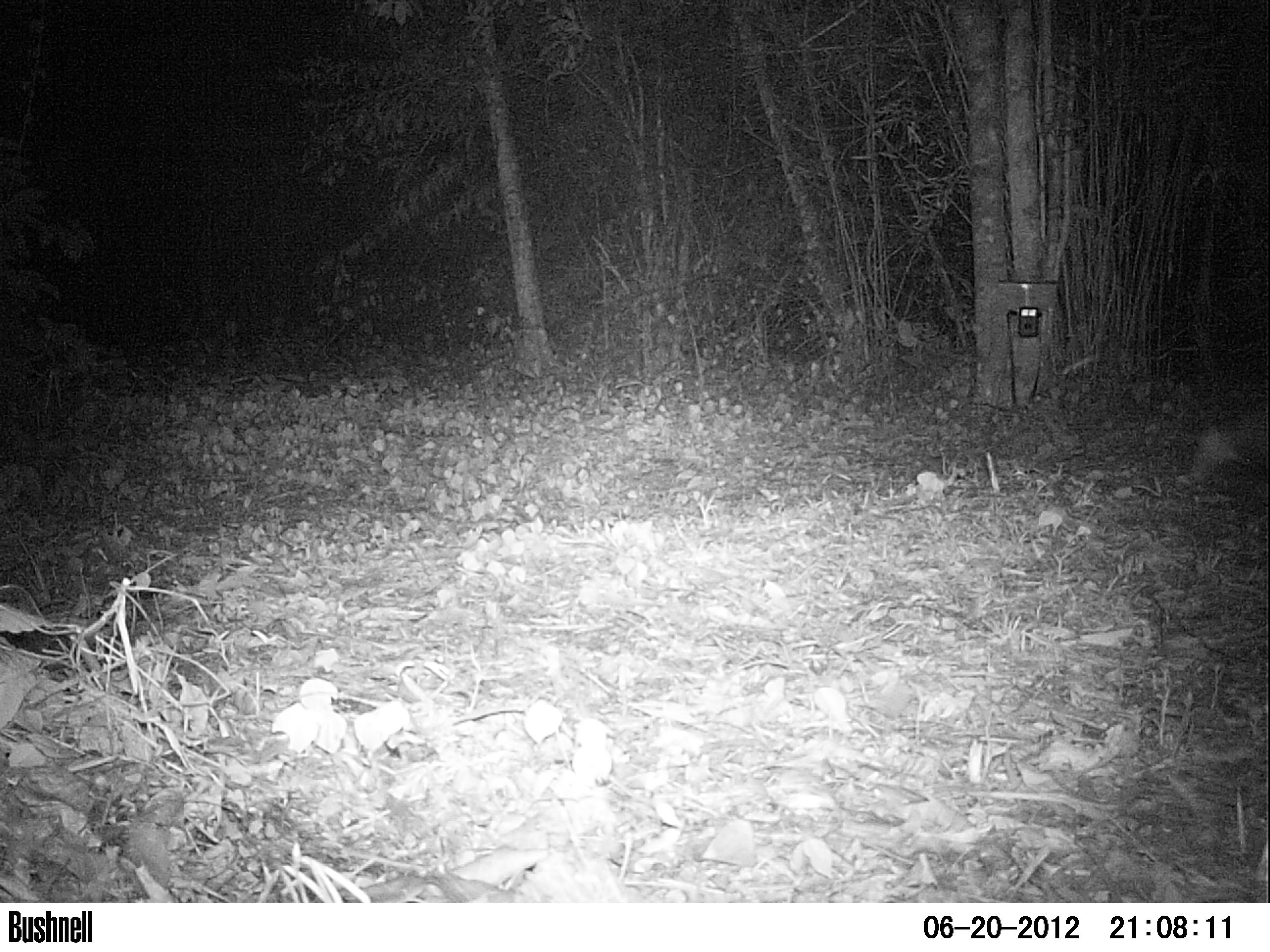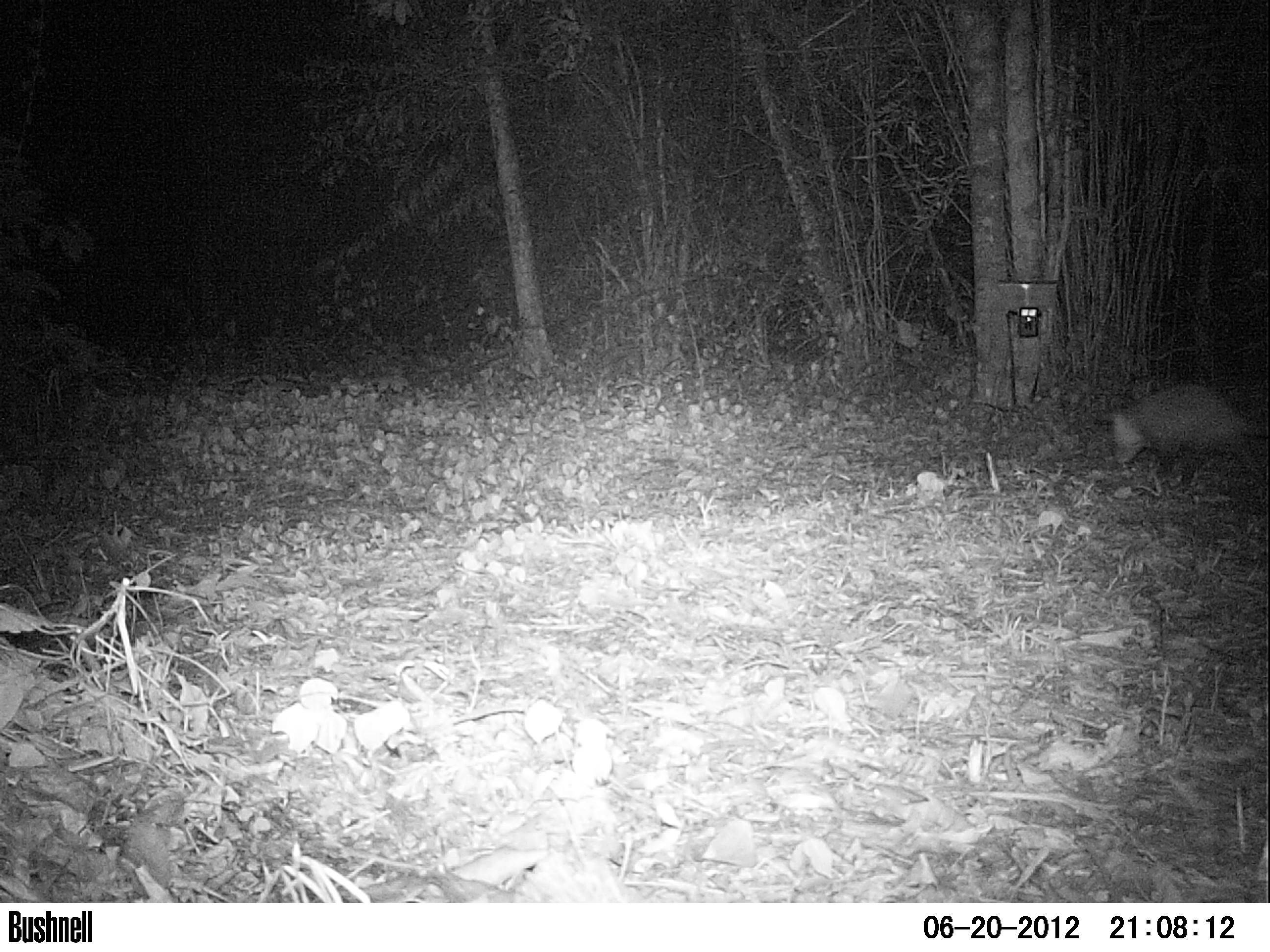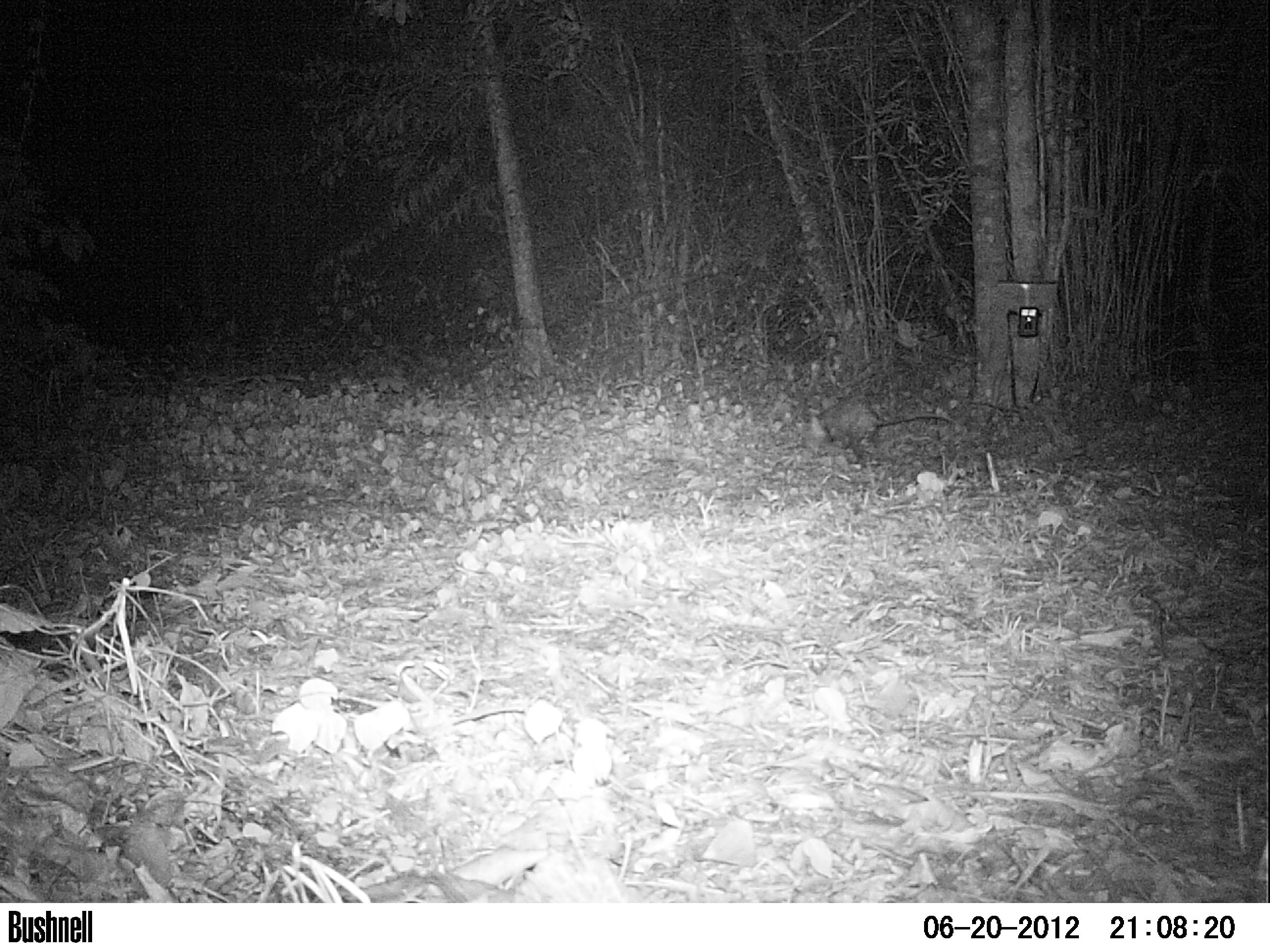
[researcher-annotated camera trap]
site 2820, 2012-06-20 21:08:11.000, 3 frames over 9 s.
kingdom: Animalia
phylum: Chordata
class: Mammalia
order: Didelphimorphia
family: Didelphidae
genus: Didelphis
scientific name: Didelphis virginiana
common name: virginia opossum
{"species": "Didelphis virginiana (virginia opossum)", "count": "1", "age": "adult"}